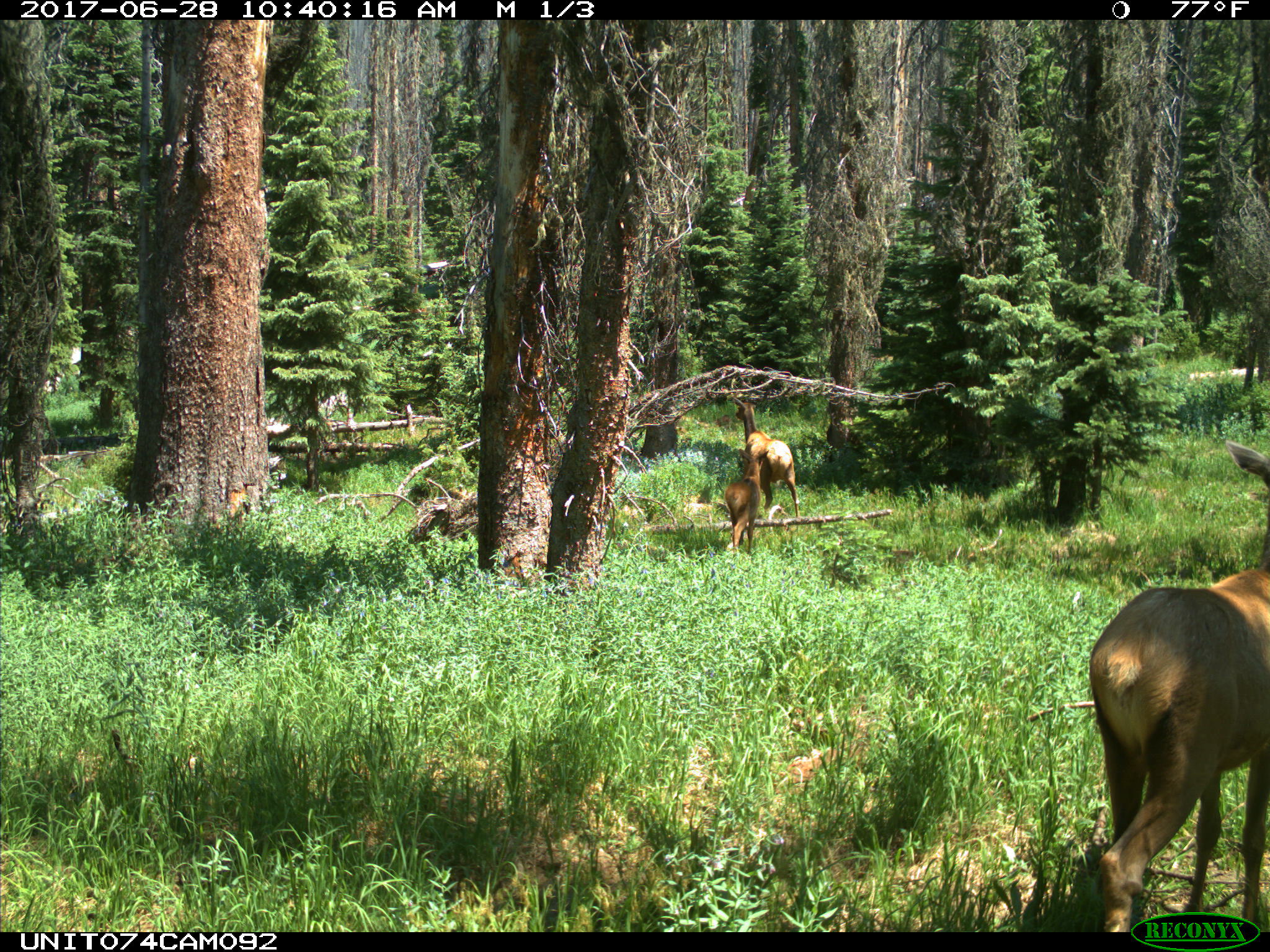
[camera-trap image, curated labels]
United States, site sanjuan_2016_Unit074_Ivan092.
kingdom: Animalia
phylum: Chordata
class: Mammalia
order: Artiodactyla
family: Cervidae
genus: Cervus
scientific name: Cervus elaphus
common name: red deer